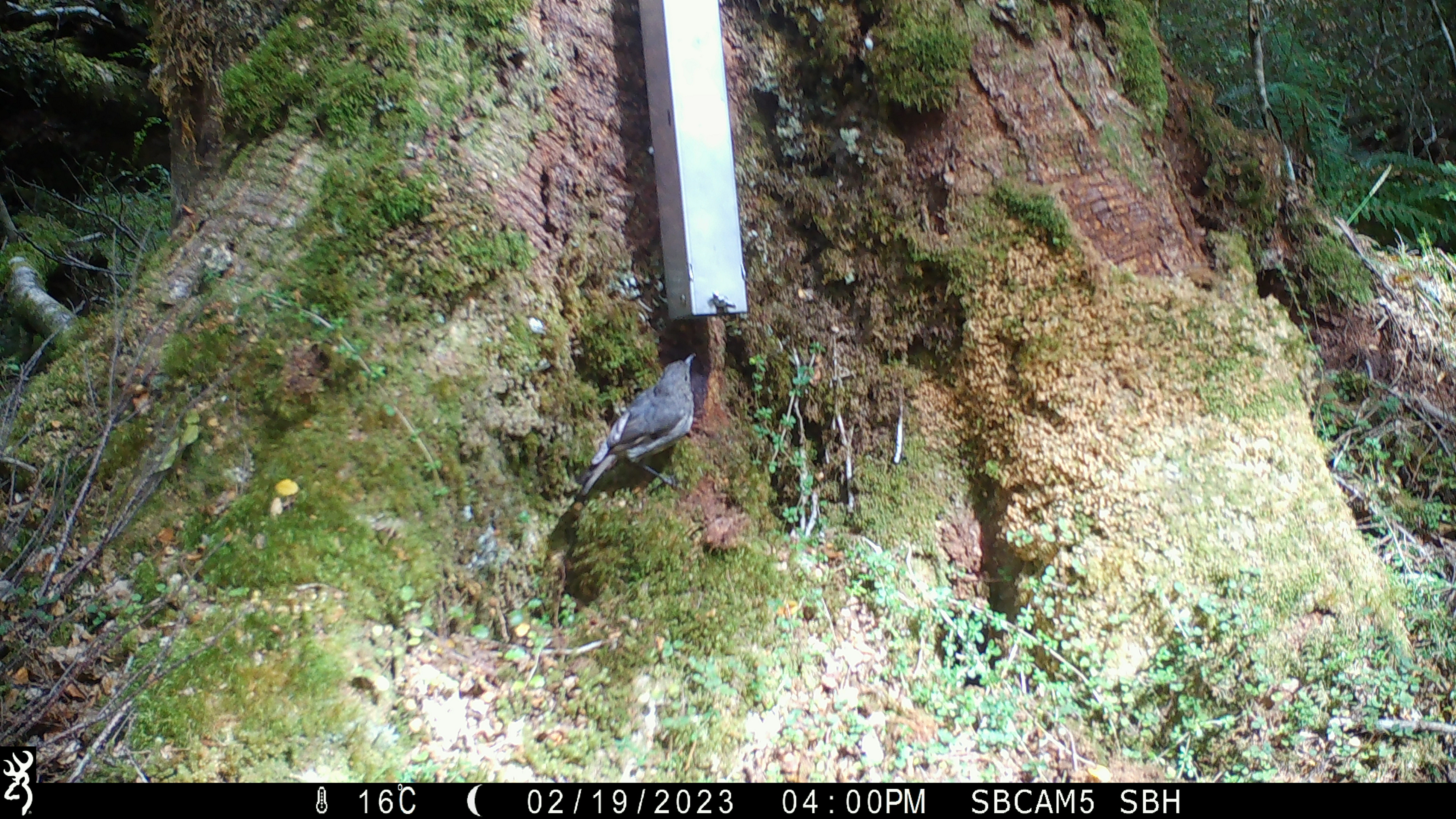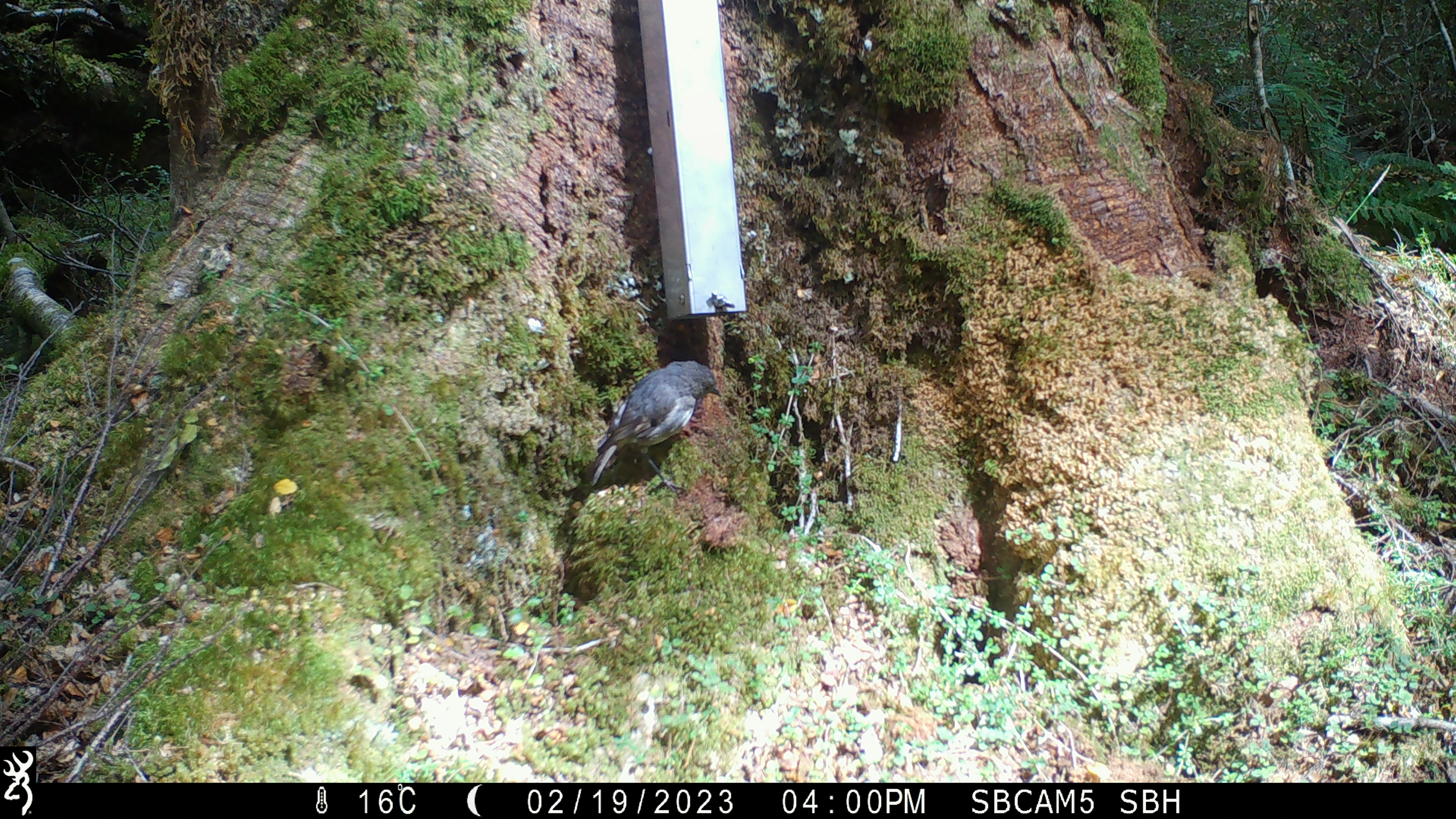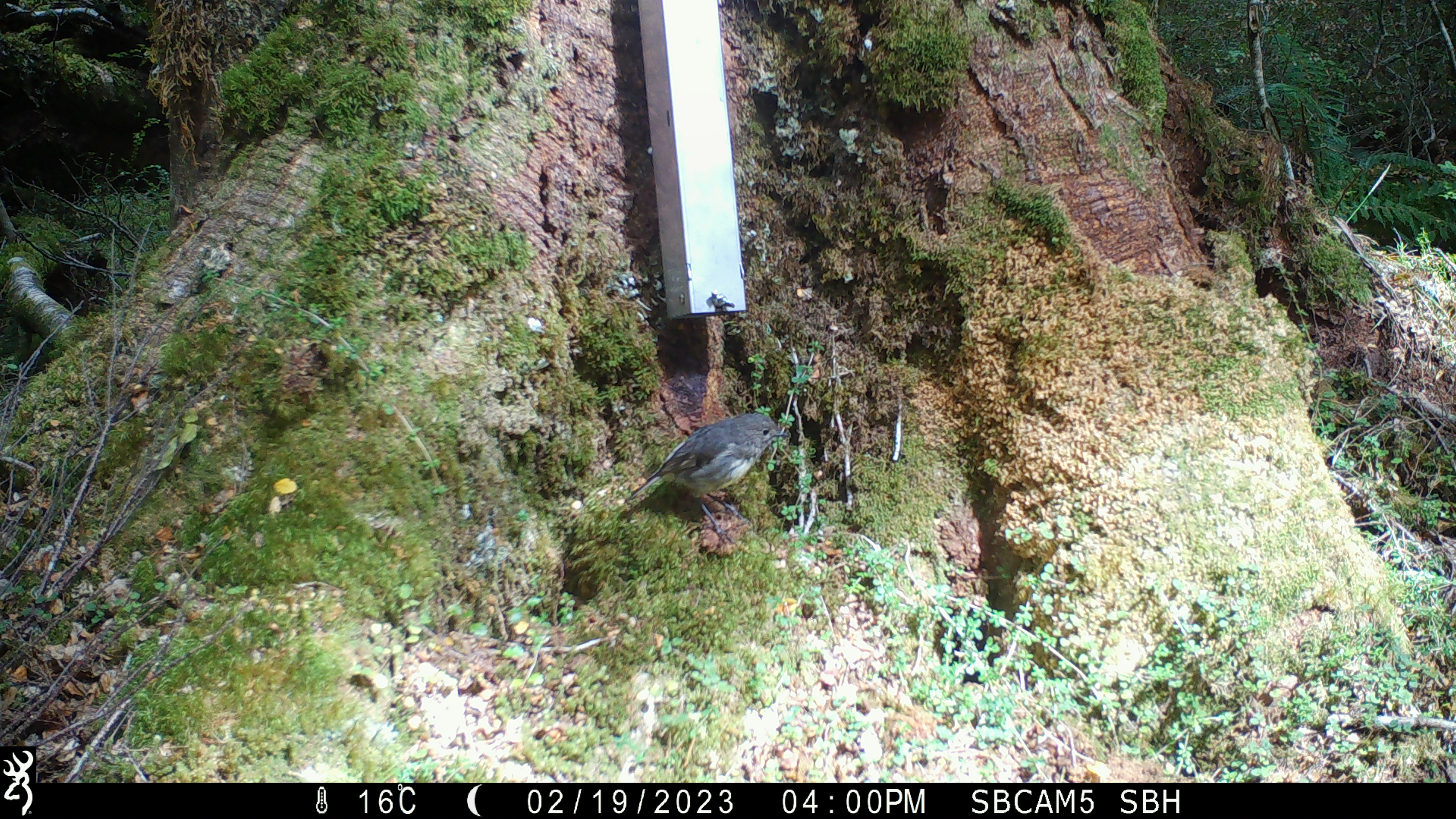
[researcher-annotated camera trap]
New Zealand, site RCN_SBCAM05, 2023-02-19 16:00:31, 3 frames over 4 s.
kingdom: Animalia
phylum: Chordata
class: Aves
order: Passeriformes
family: Petroicidae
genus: Petroica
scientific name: Petroica australis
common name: new zealand robin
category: robin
Robin (new zealand robin) (Petroica australis).